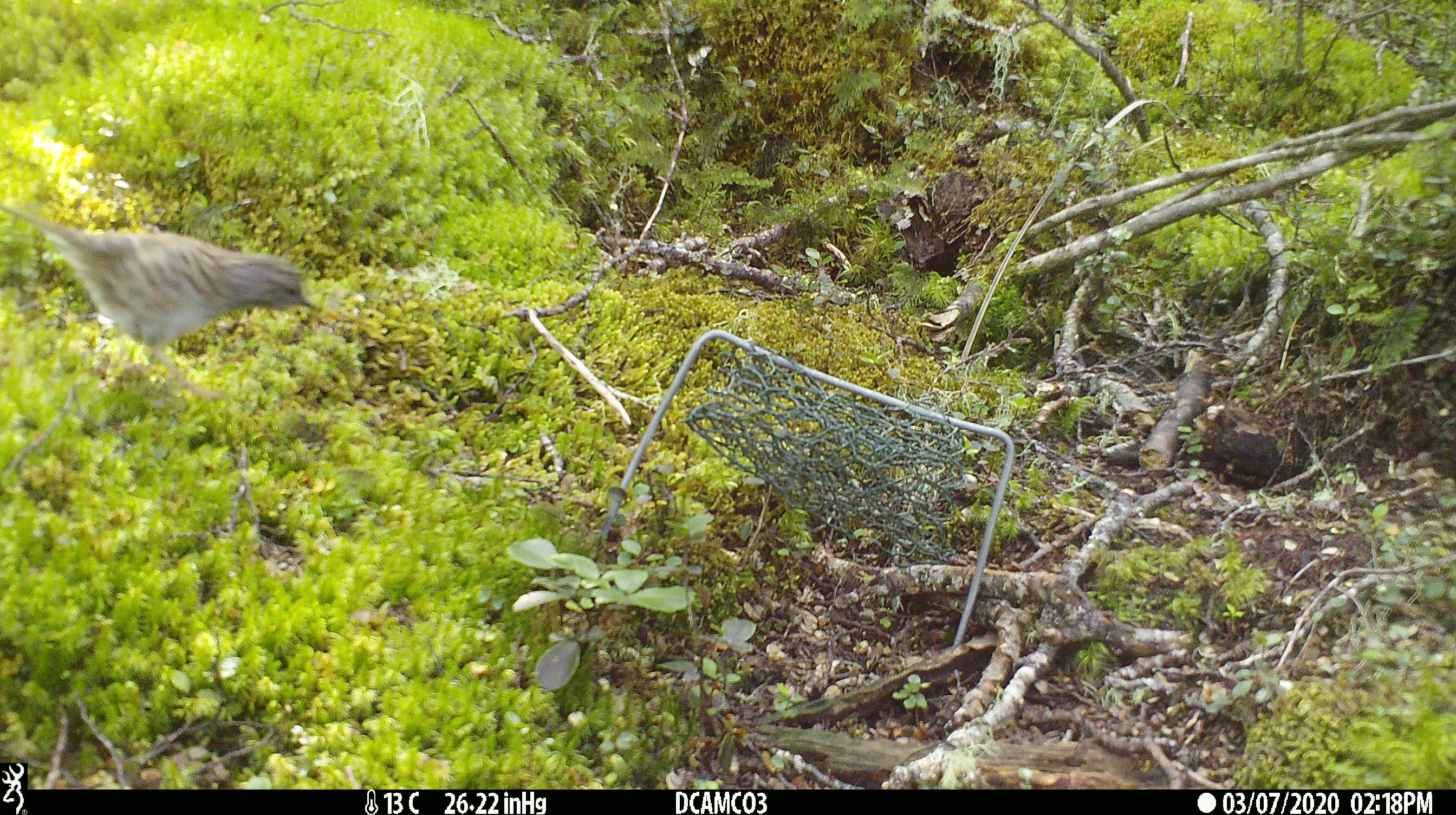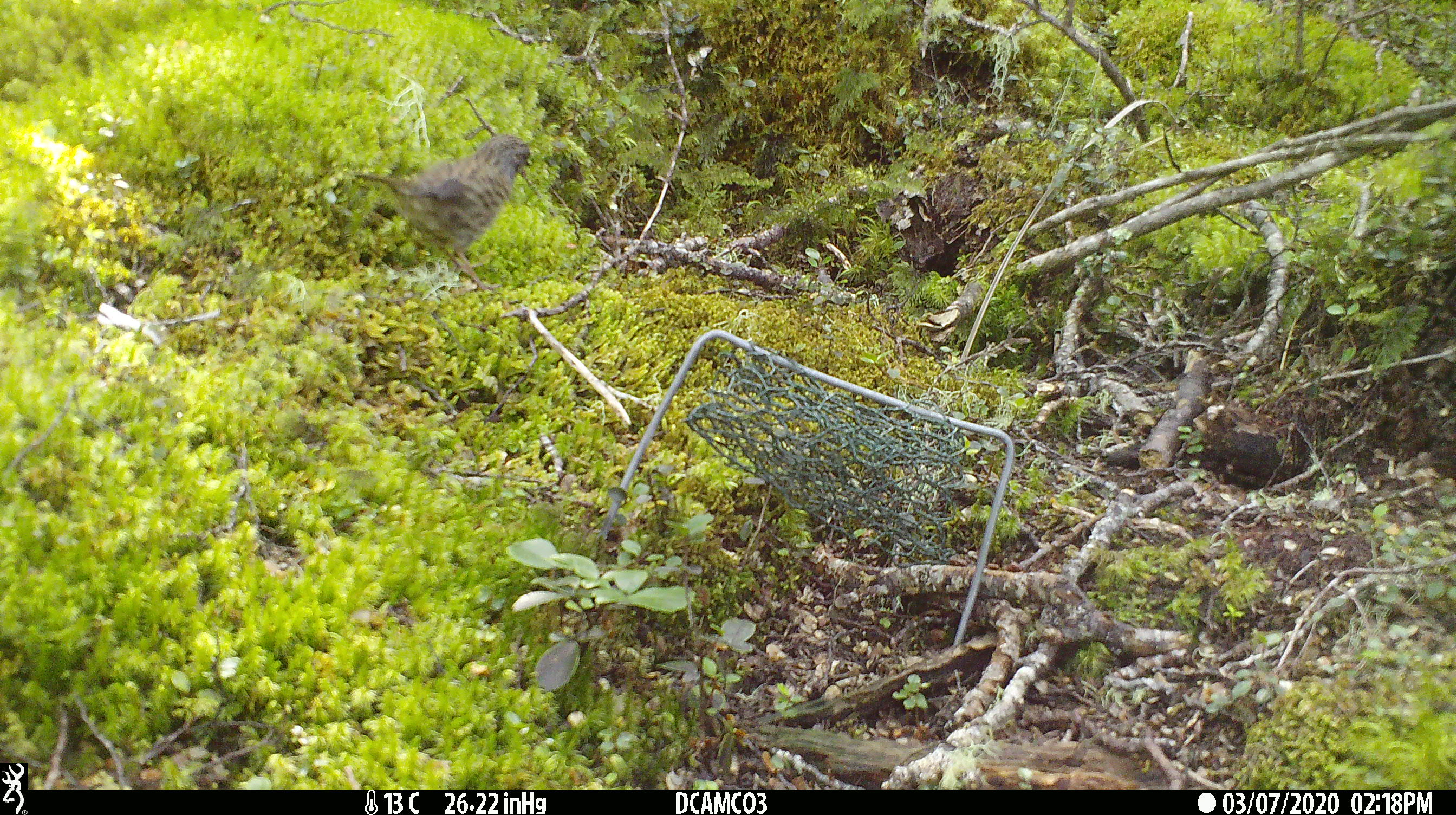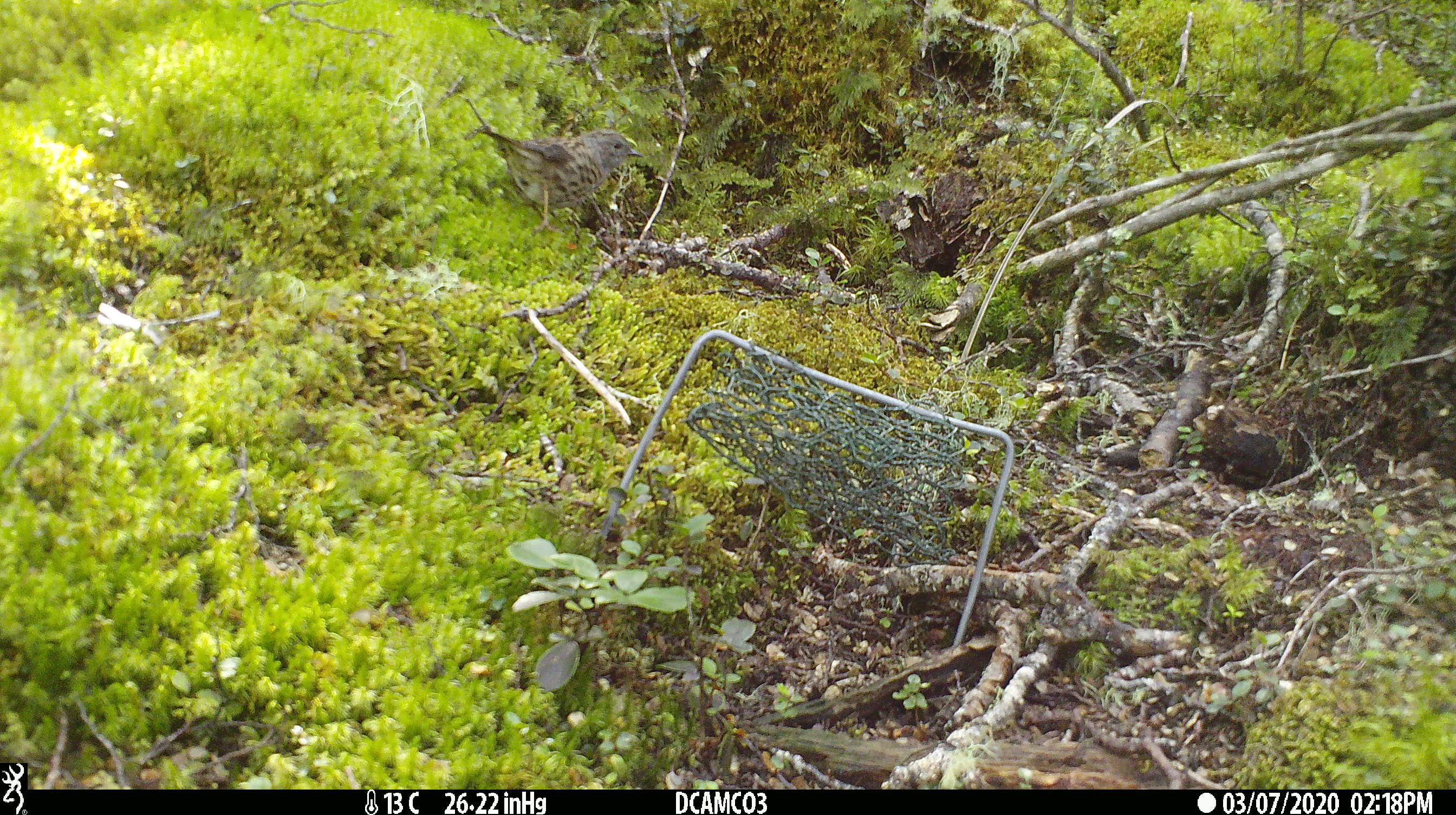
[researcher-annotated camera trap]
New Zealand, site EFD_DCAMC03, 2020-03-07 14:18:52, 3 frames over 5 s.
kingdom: Animalia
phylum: Chordata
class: Aves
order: Passeriformes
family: Prunellidae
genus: Prunella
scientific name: Prunella modularis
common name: dunnock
Dunnock (Prunella modularis).